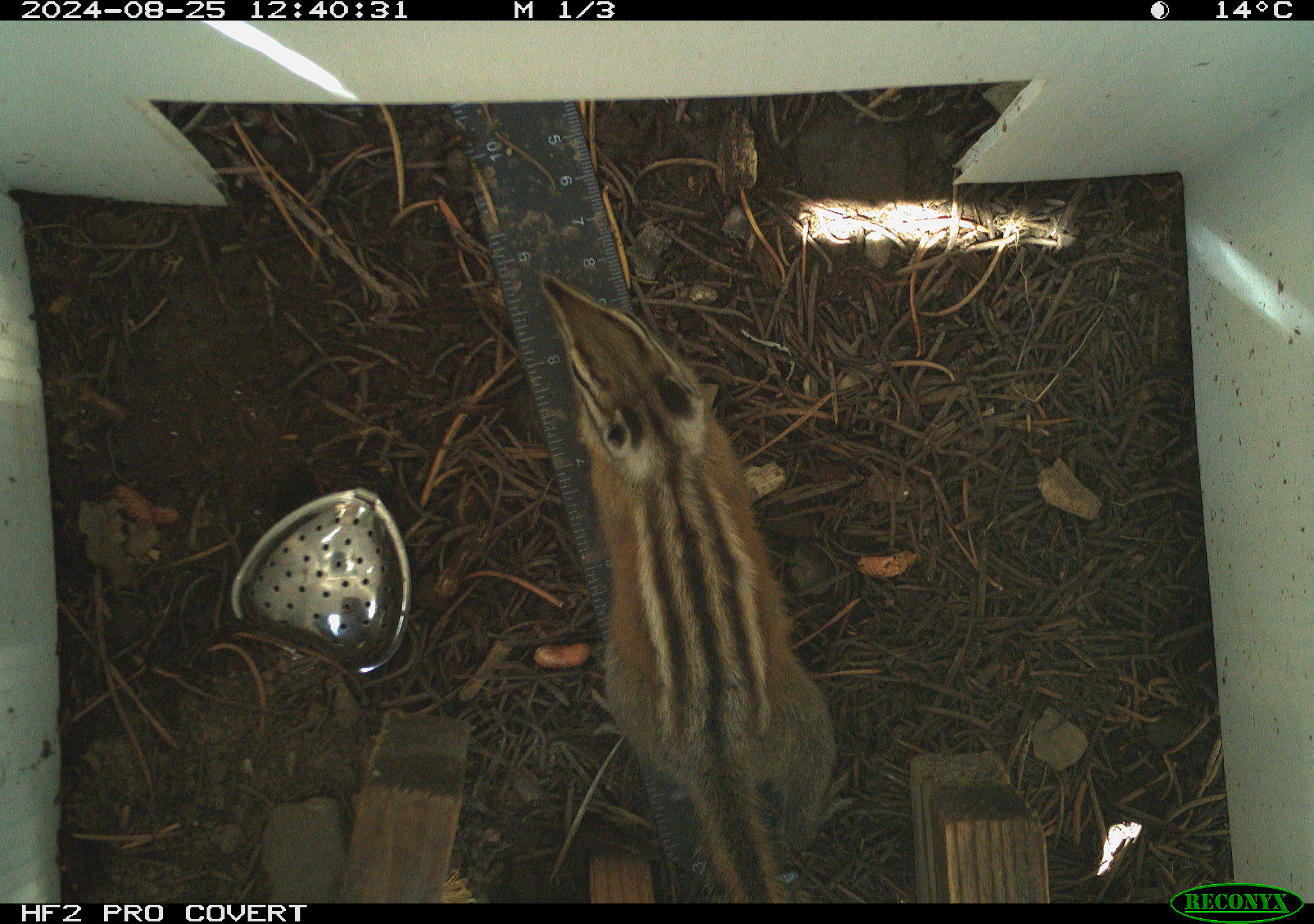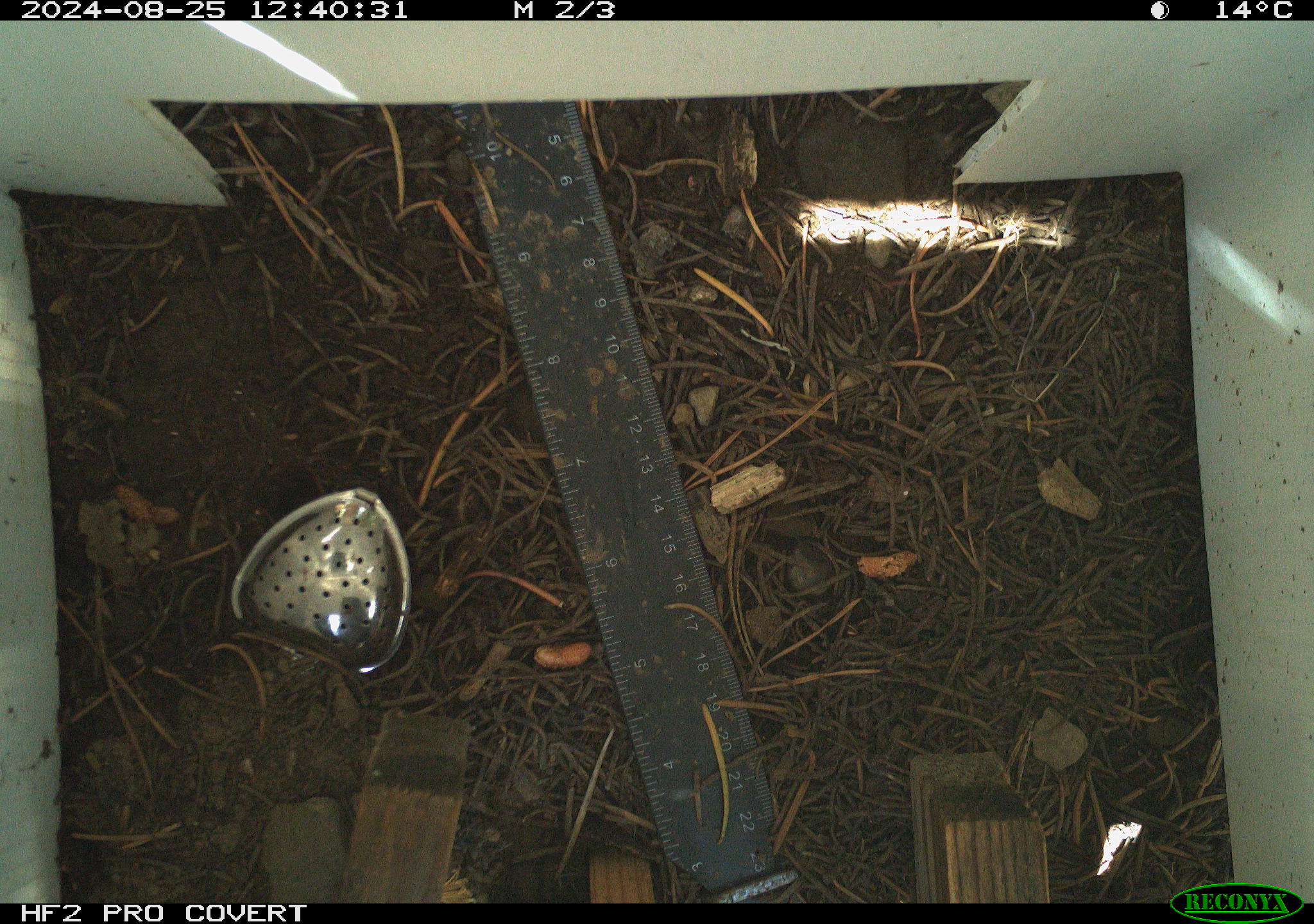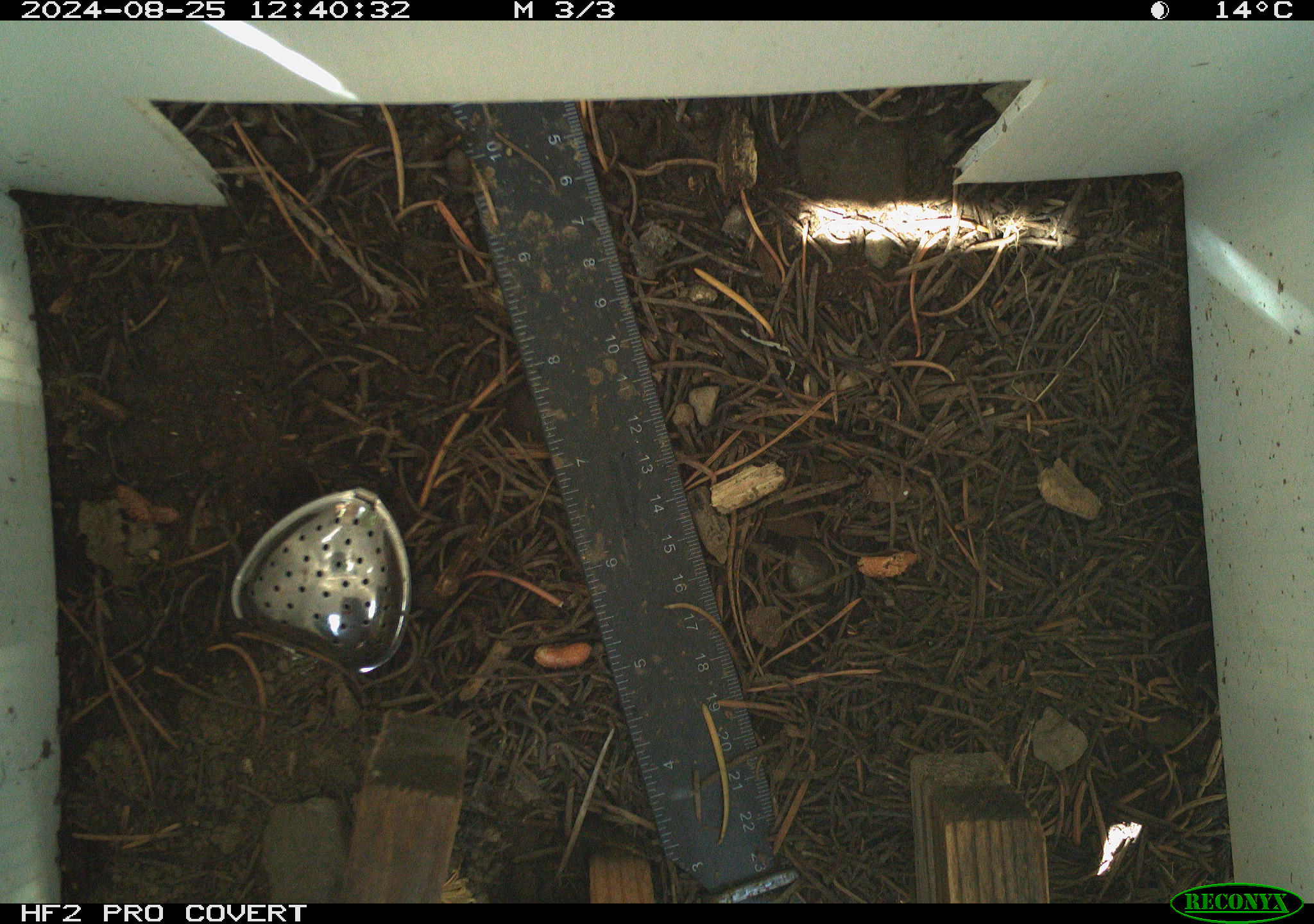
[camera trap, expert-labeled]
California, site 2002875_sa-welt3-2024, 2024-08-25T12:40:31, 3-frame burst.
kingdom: Animalia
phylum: Chordata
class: Mammalia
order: Rodentia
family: Sciuridae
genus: Neotamias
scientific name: Neotamias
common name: western chipmunks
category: neotamias species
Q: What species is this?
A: Neotamias species (western chipmunks) (Neotamias).